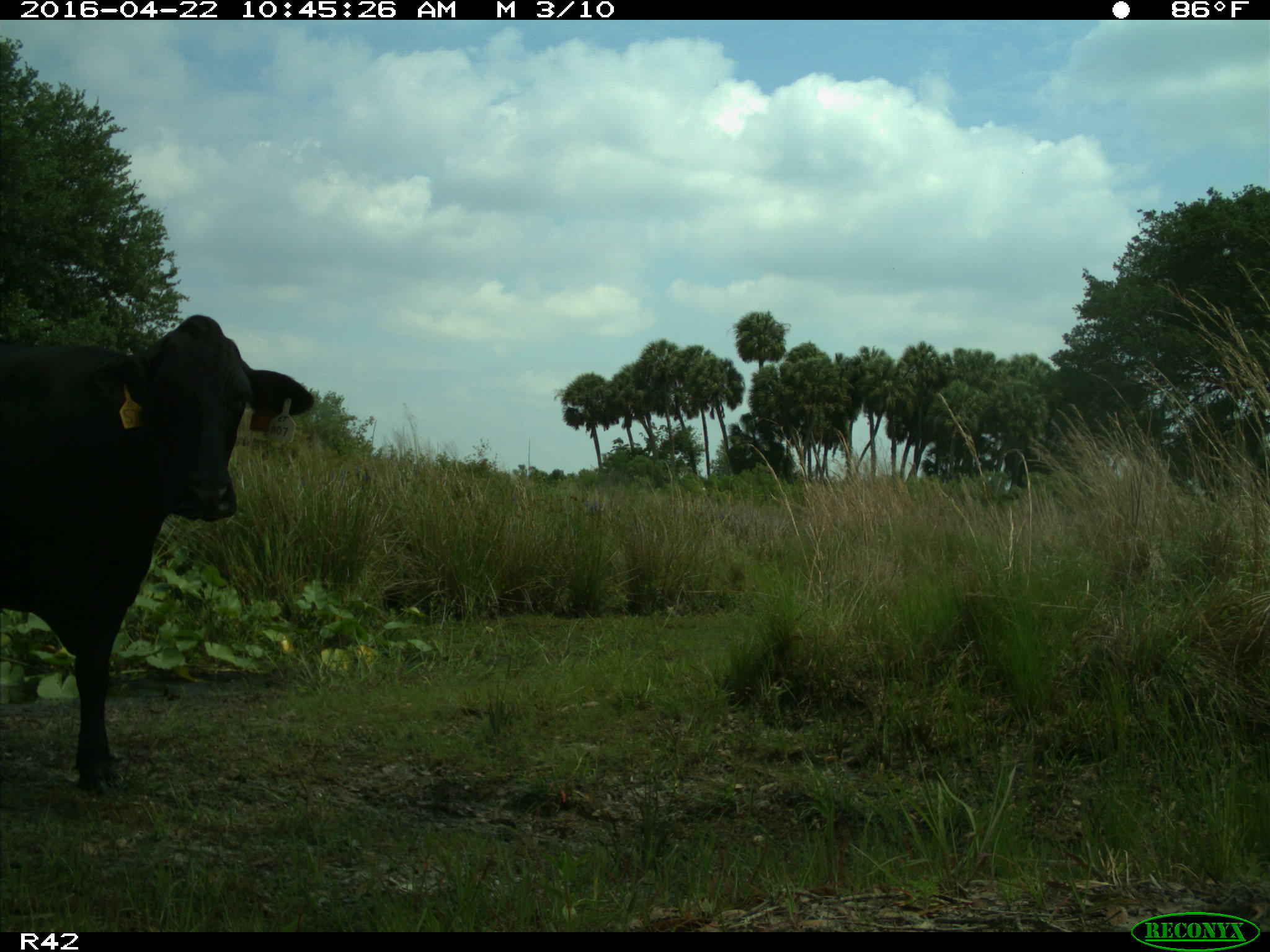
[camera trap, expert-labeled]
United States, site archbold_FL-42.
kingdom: Animalia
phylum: Chordata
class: Mammalia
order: Artiodactyla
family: Bovidae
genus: Bos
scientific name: Bos taurus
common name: domestic cow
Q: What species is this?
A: Bos taurus (domestic cow).